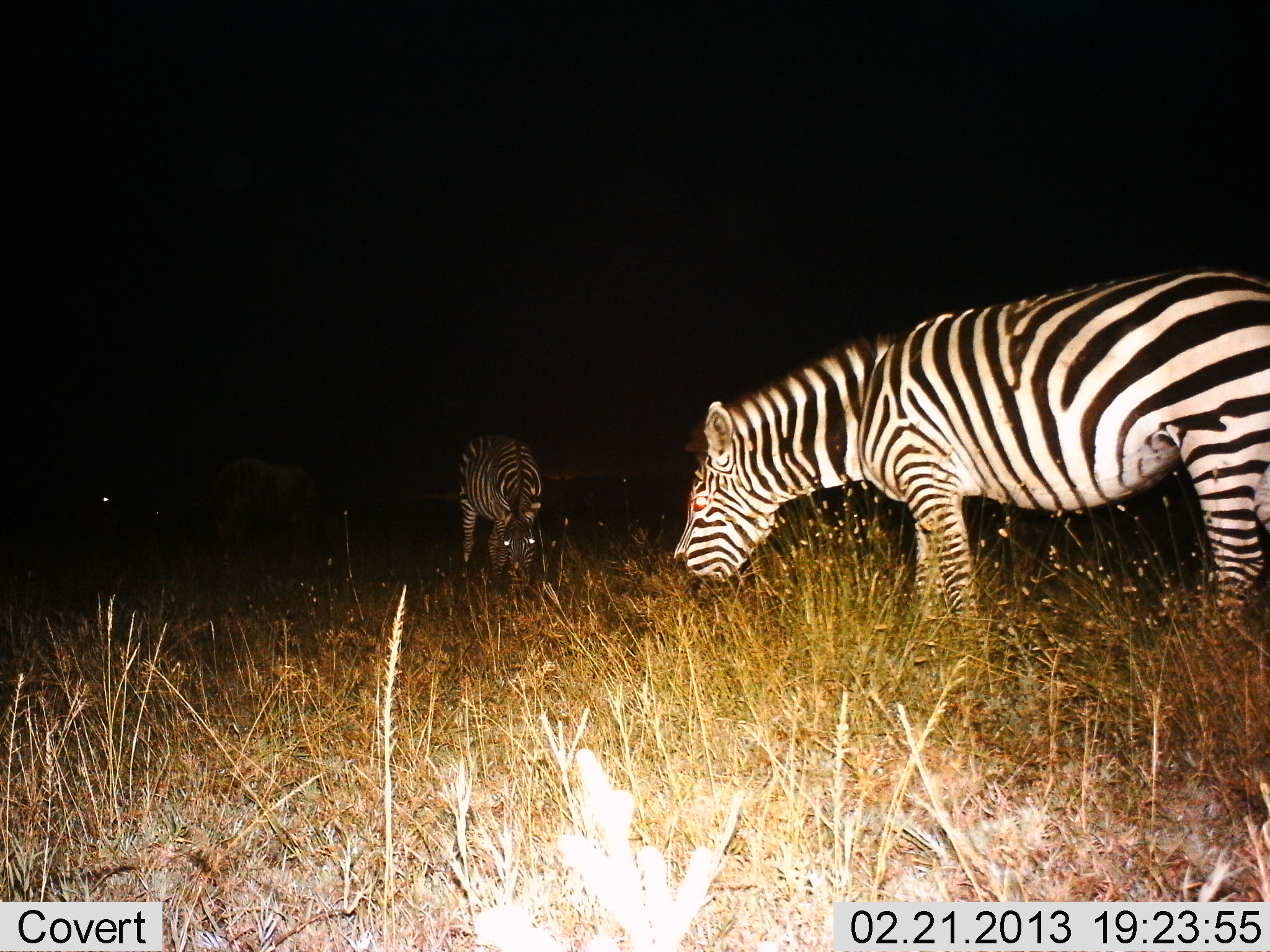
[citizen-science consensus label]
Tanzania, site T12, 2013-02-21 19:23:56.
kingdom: Animalia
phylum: Chordata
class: Mammalia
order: Perissodactyla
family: Equidae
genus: Equus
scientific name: Equus quagga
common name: plains zebra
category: zebra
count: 2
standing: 33%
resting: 0%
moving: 2%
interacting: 0%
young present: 0%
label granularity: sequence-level